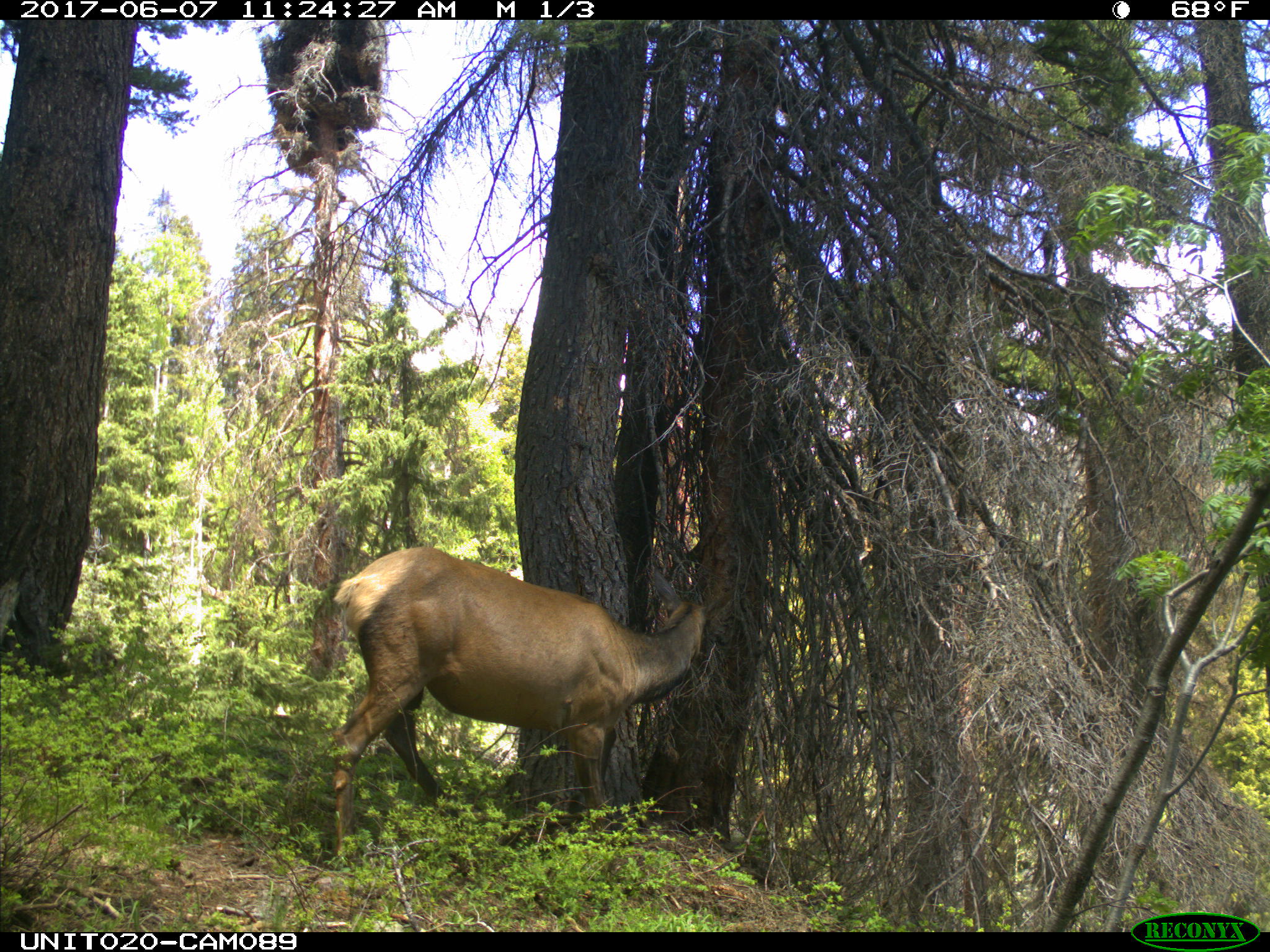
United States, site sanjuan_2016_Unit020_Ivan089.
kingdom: Animalia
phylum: Chordata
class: Mammalia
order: Artiodactyla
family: Cervidae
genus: Cervus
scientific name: Cervus elaphus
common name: red deer